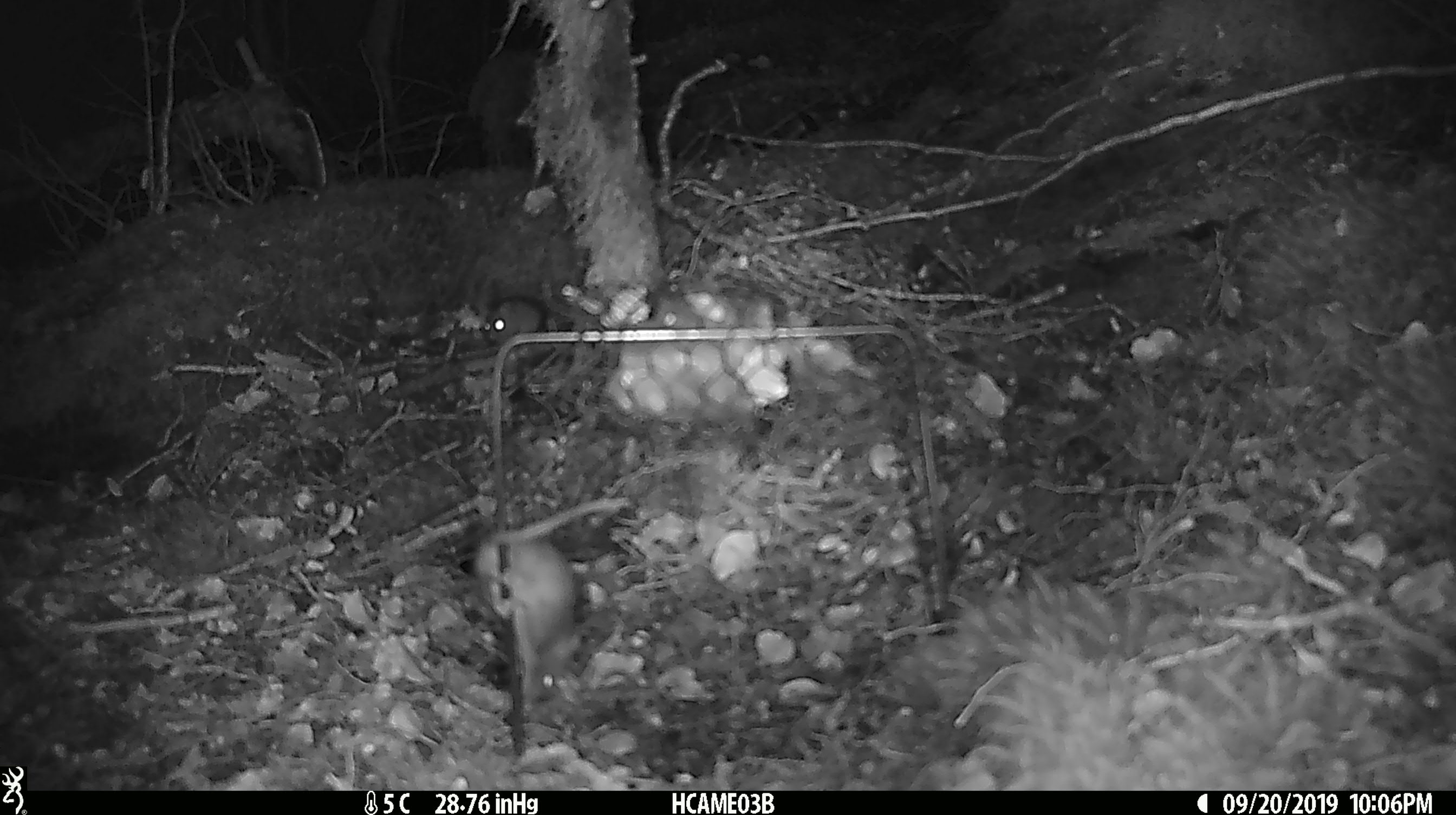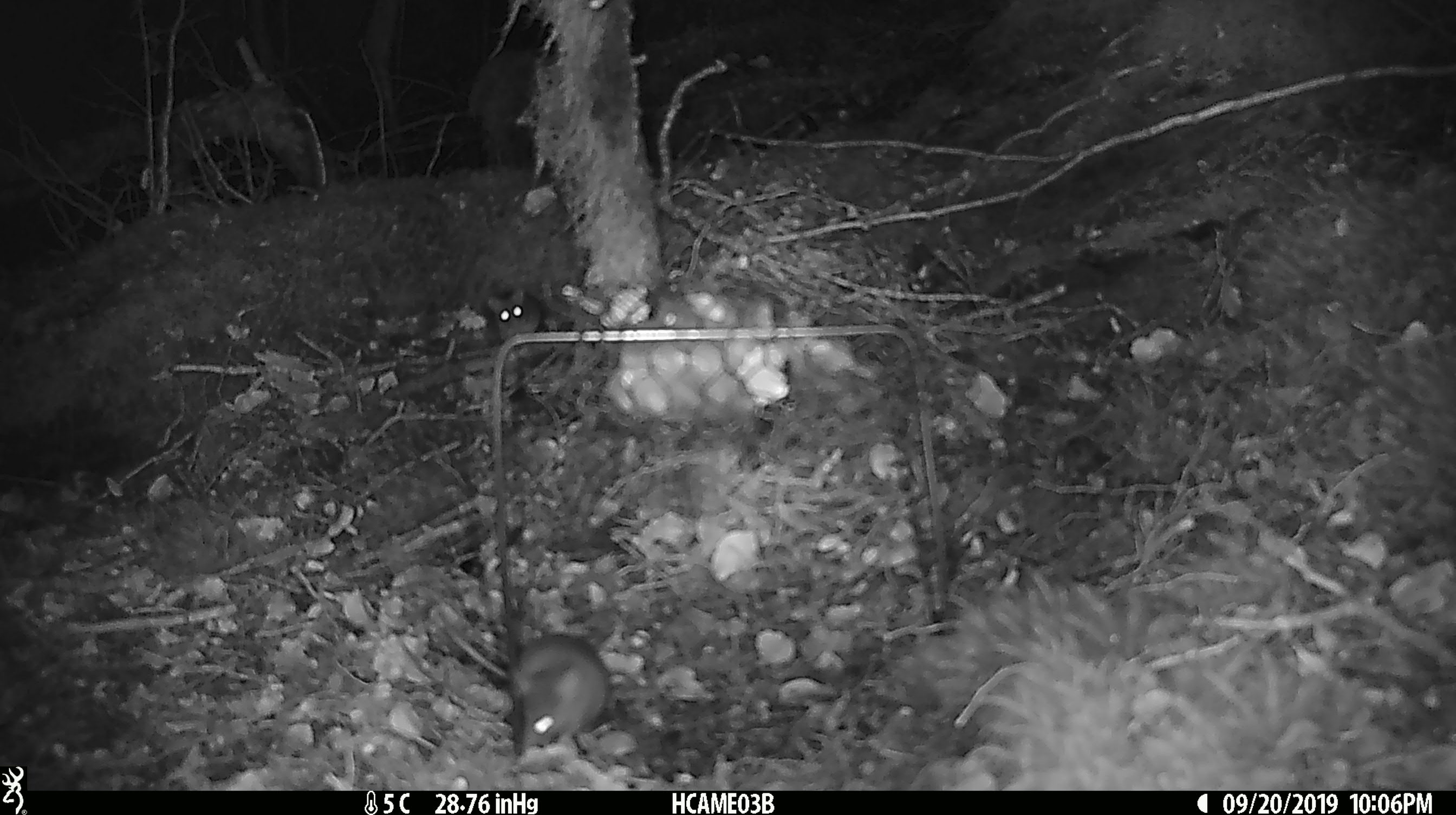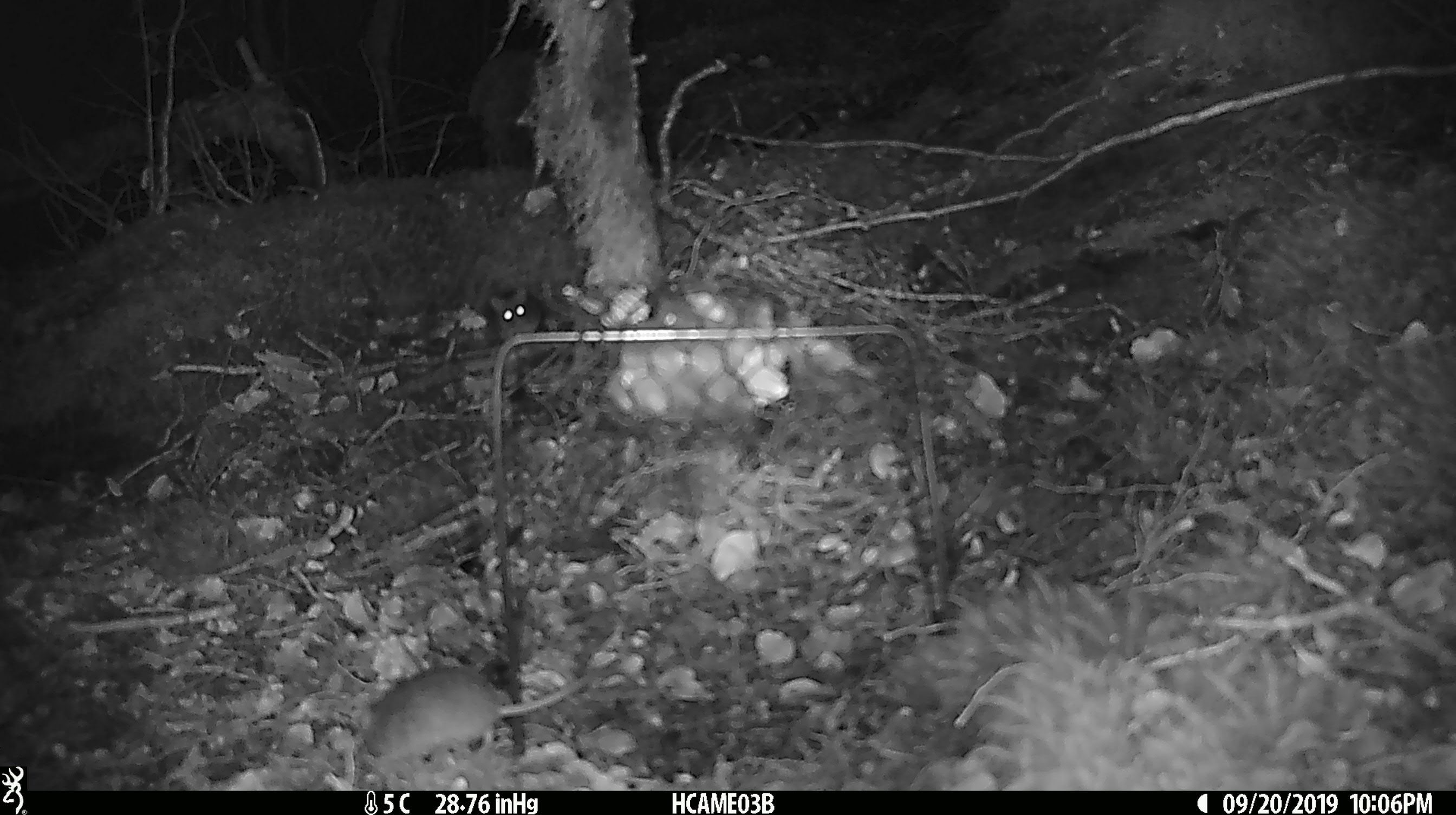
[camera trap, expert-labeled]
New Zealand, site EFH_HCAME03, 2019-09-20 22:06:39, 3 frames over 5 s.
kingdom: Animalia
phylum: Chordata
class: Mammalia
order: Rodentia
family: Muridae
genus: Mus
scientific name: Mus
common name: mouse